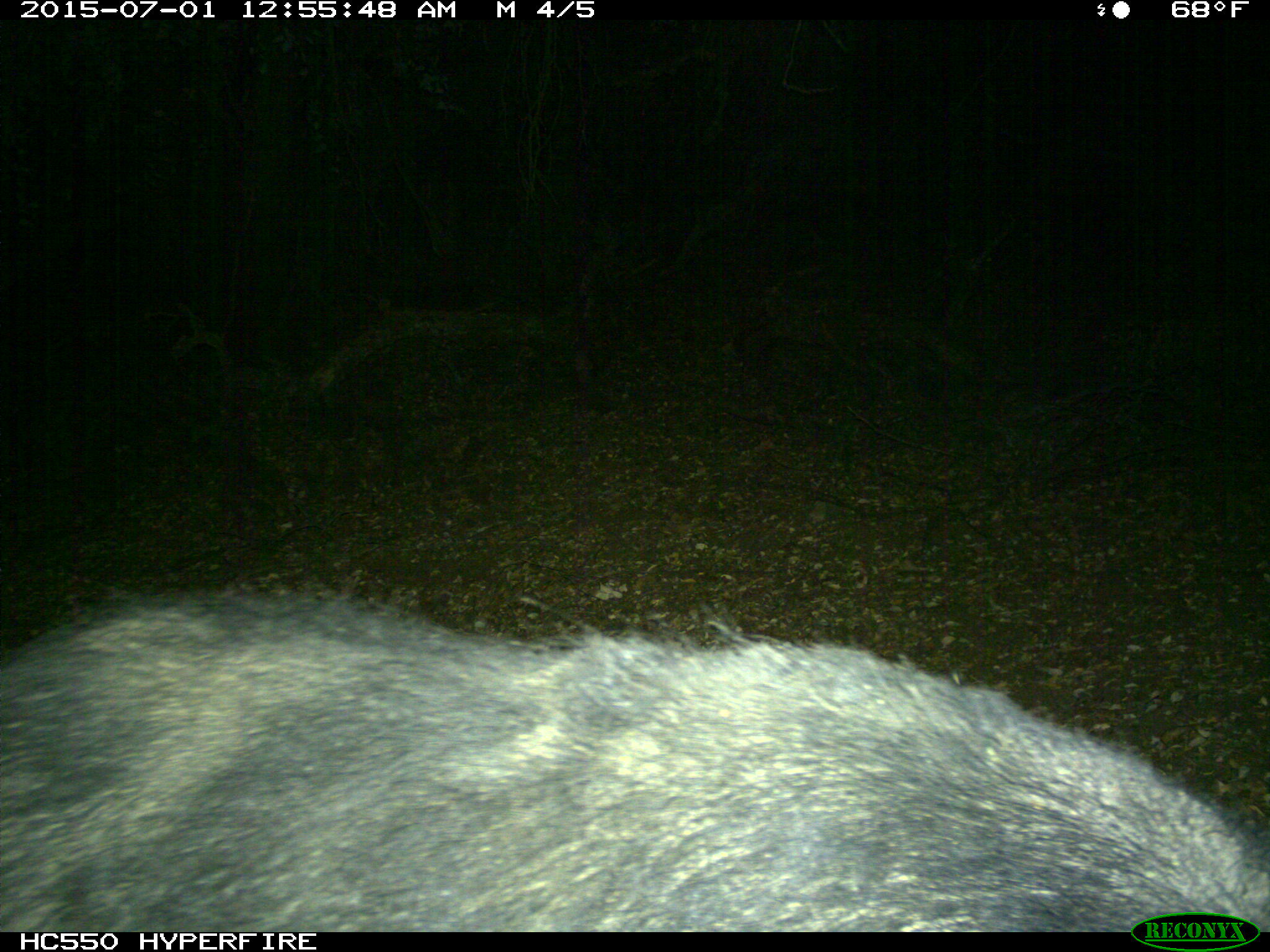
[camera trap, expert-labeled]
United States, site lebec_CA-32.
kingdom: Animalia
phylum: Chordata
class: Mammalia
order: Artiodactyla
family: Suidae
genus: Sus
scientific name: Sus scrofa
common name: wild boar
Sus scrofa (wild boar).